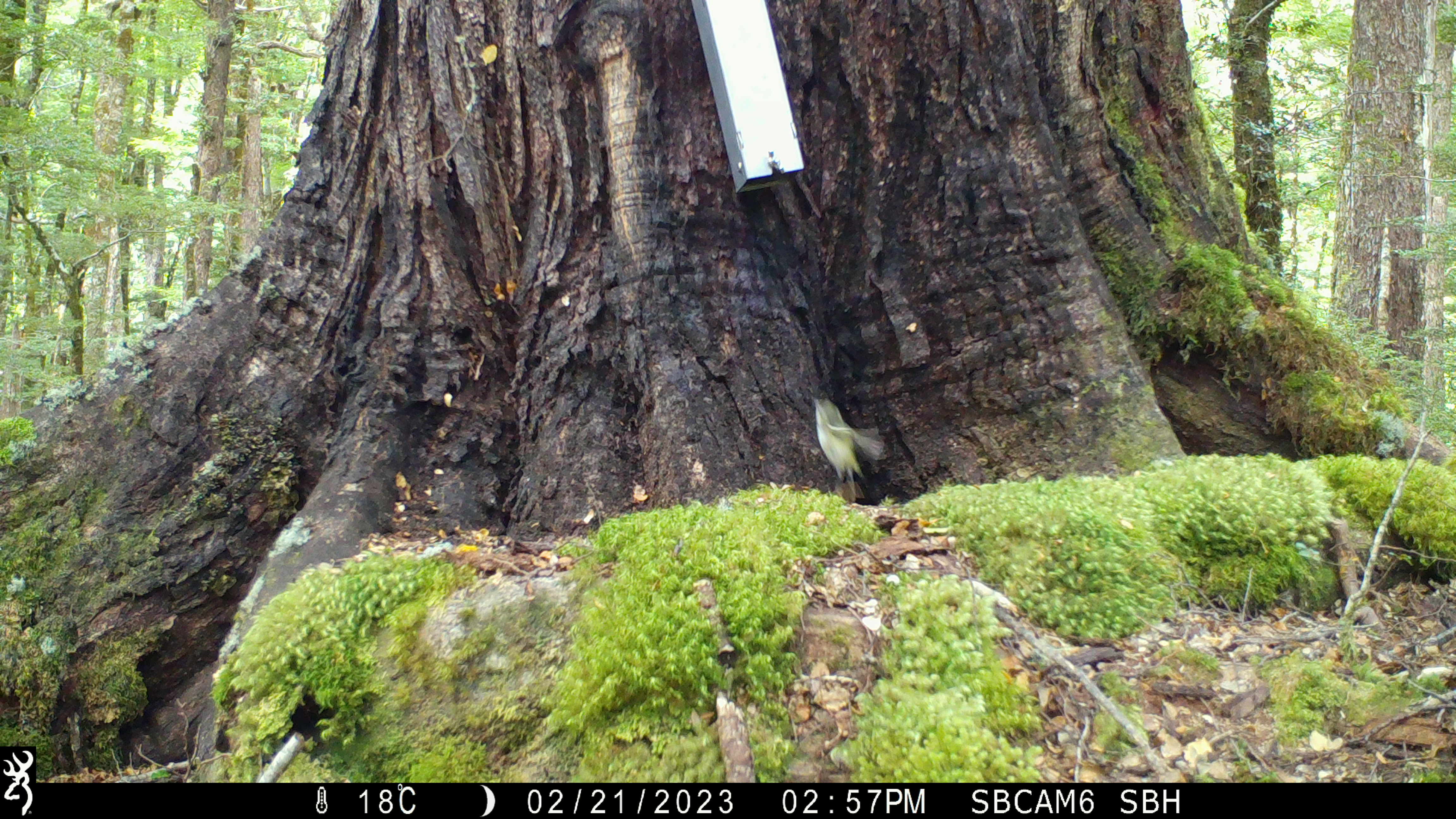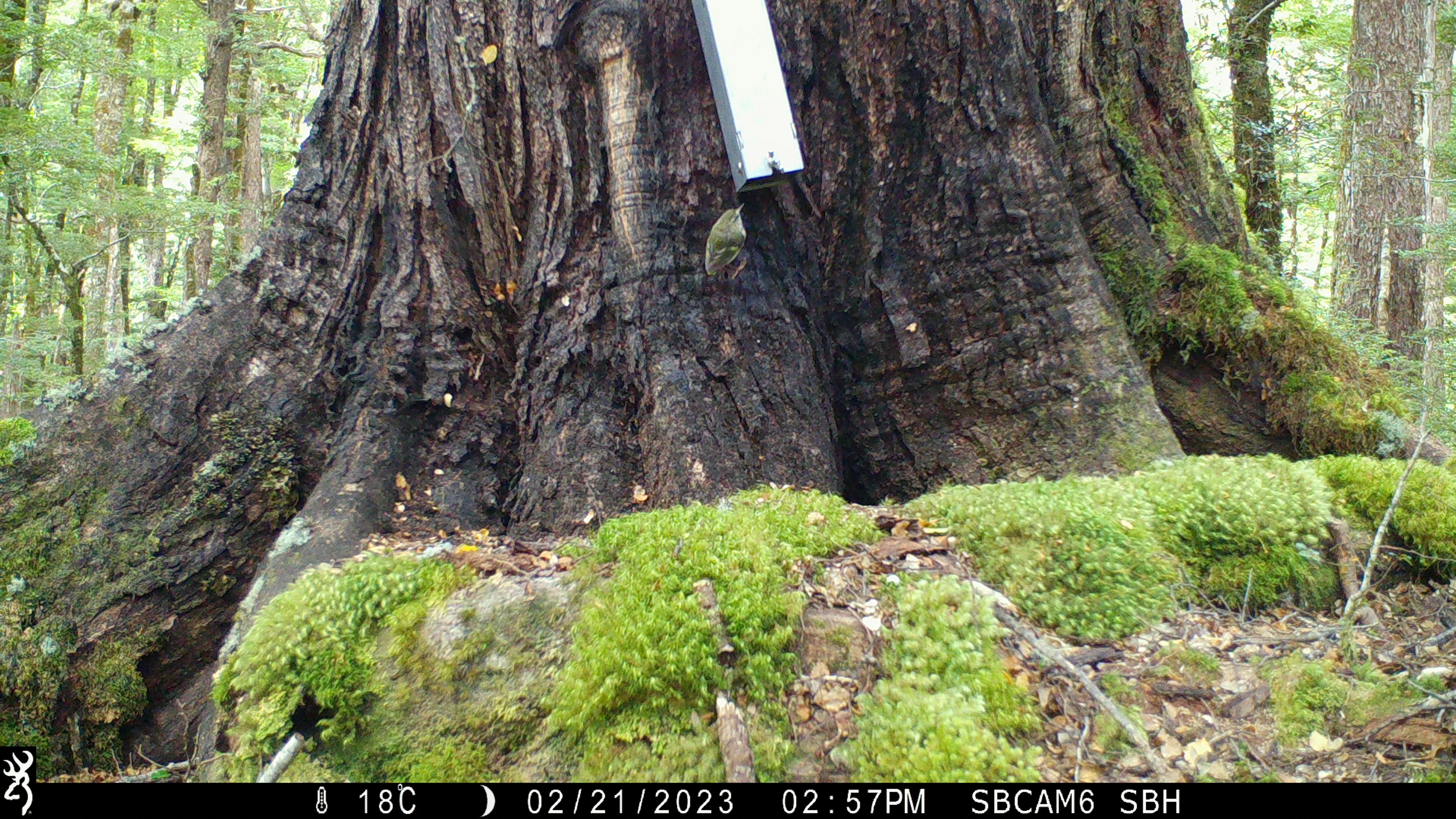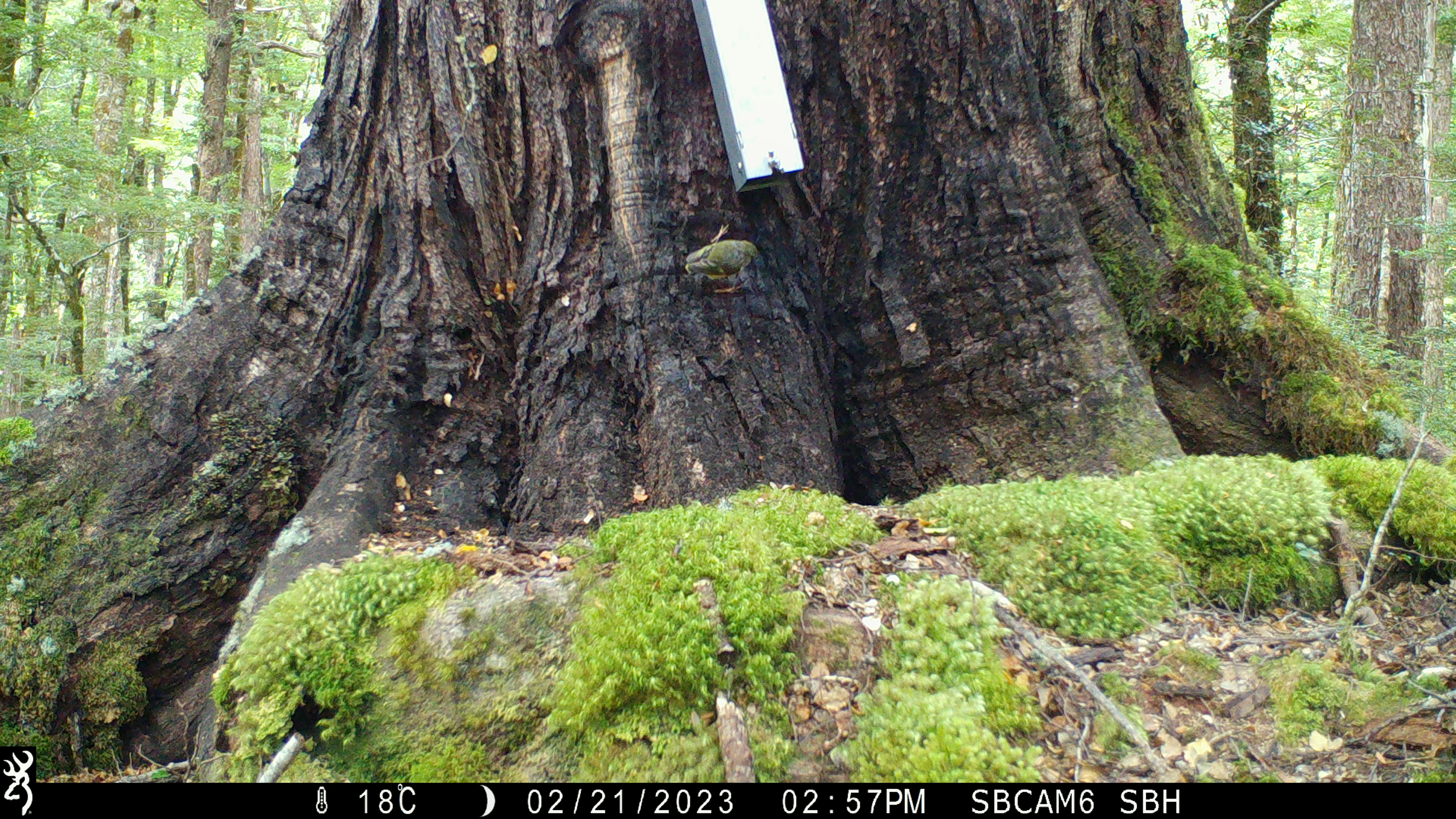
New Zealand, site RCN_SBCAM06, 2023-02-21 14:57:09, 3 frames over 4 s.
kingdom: Animalia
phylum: Chordata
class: Aves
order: Passeriformes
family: Acanthisittidae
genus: Acanthisitta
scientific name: Acanthisitta chloris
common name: rifleman